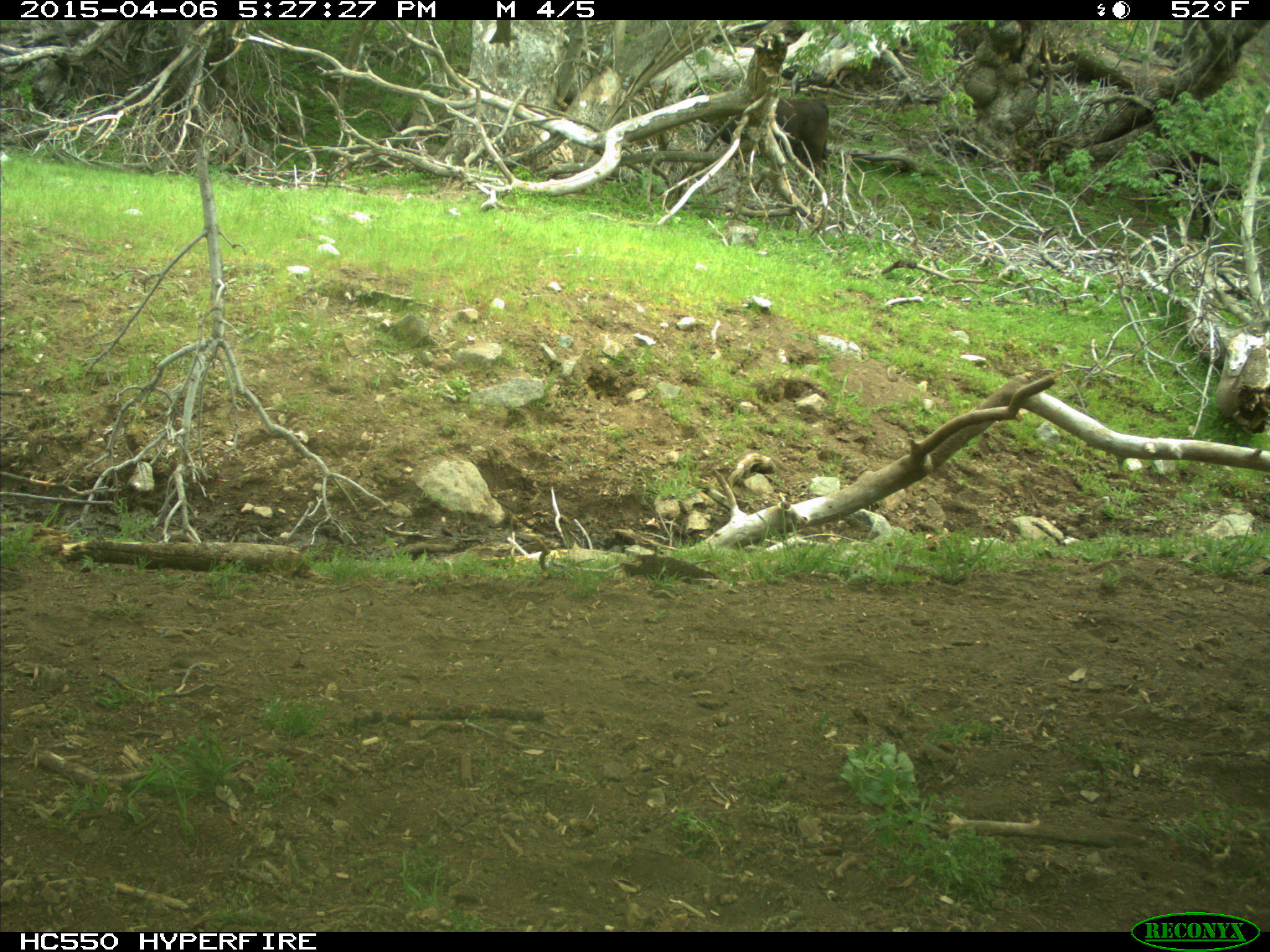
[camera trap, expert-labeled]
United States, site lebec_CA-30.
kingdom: Animalia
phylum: Chordata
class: Mammalia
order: Artiodactyla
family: Bovidae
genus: Bos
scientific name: Bos taurus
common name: domestic cow